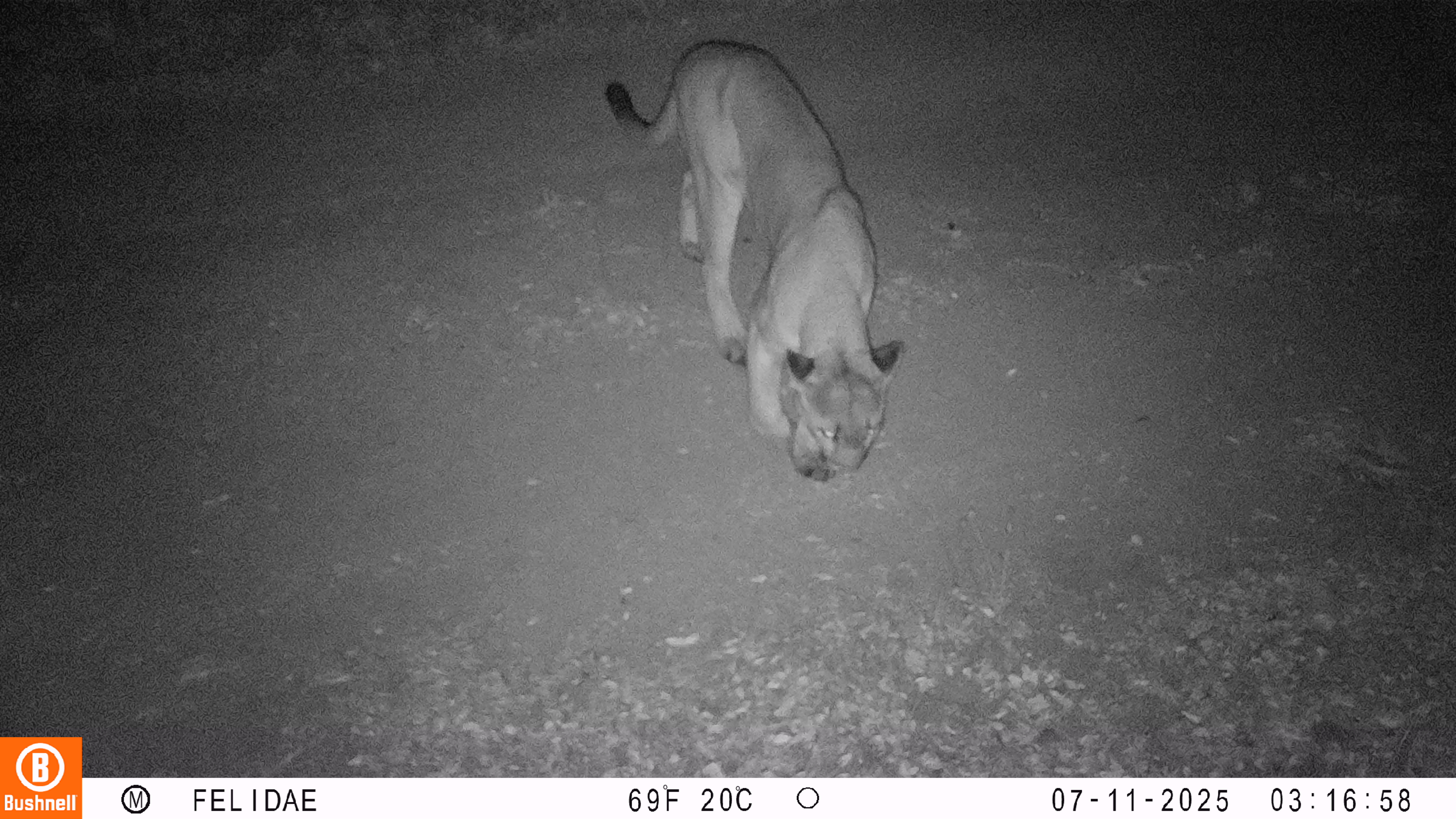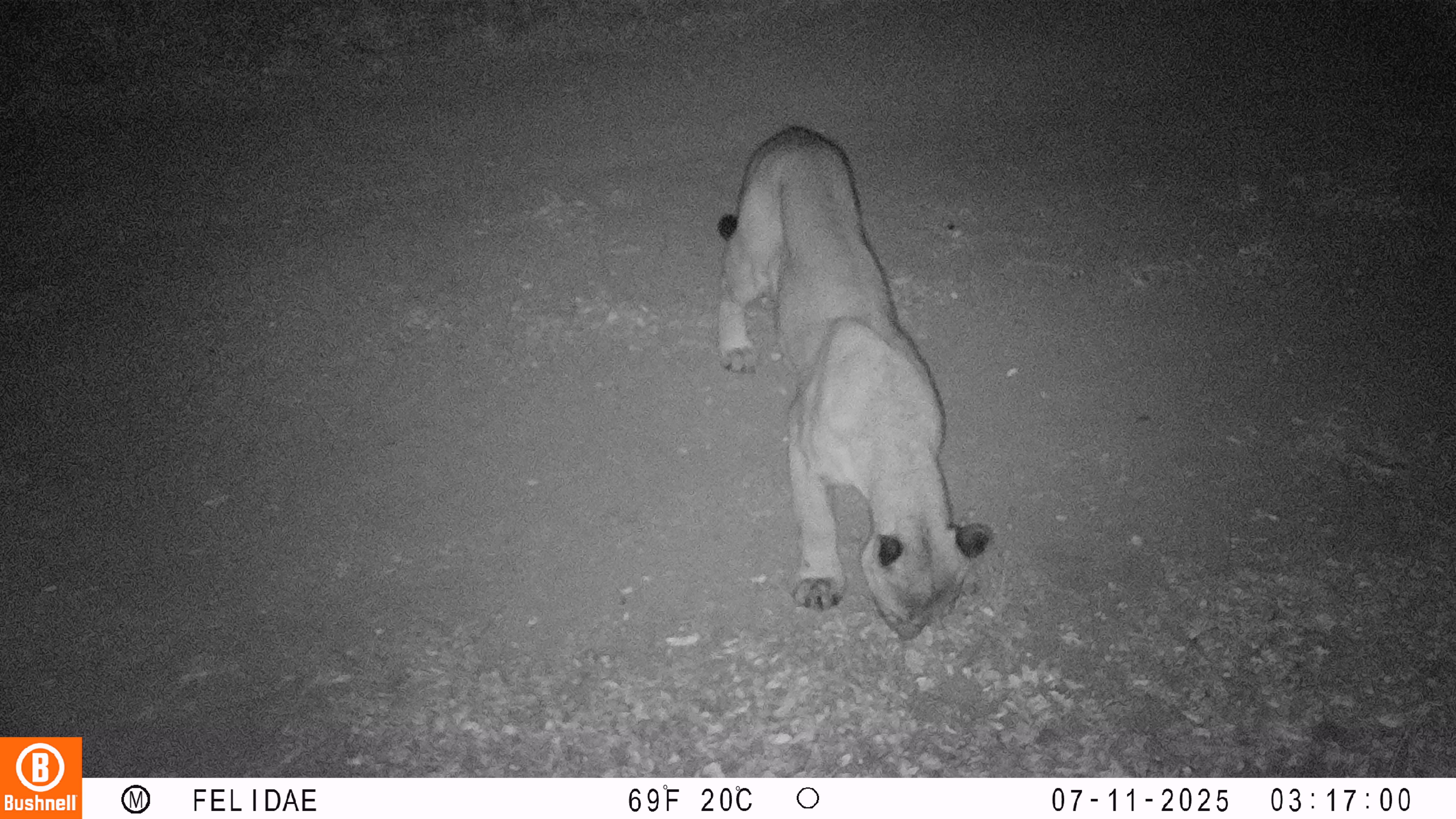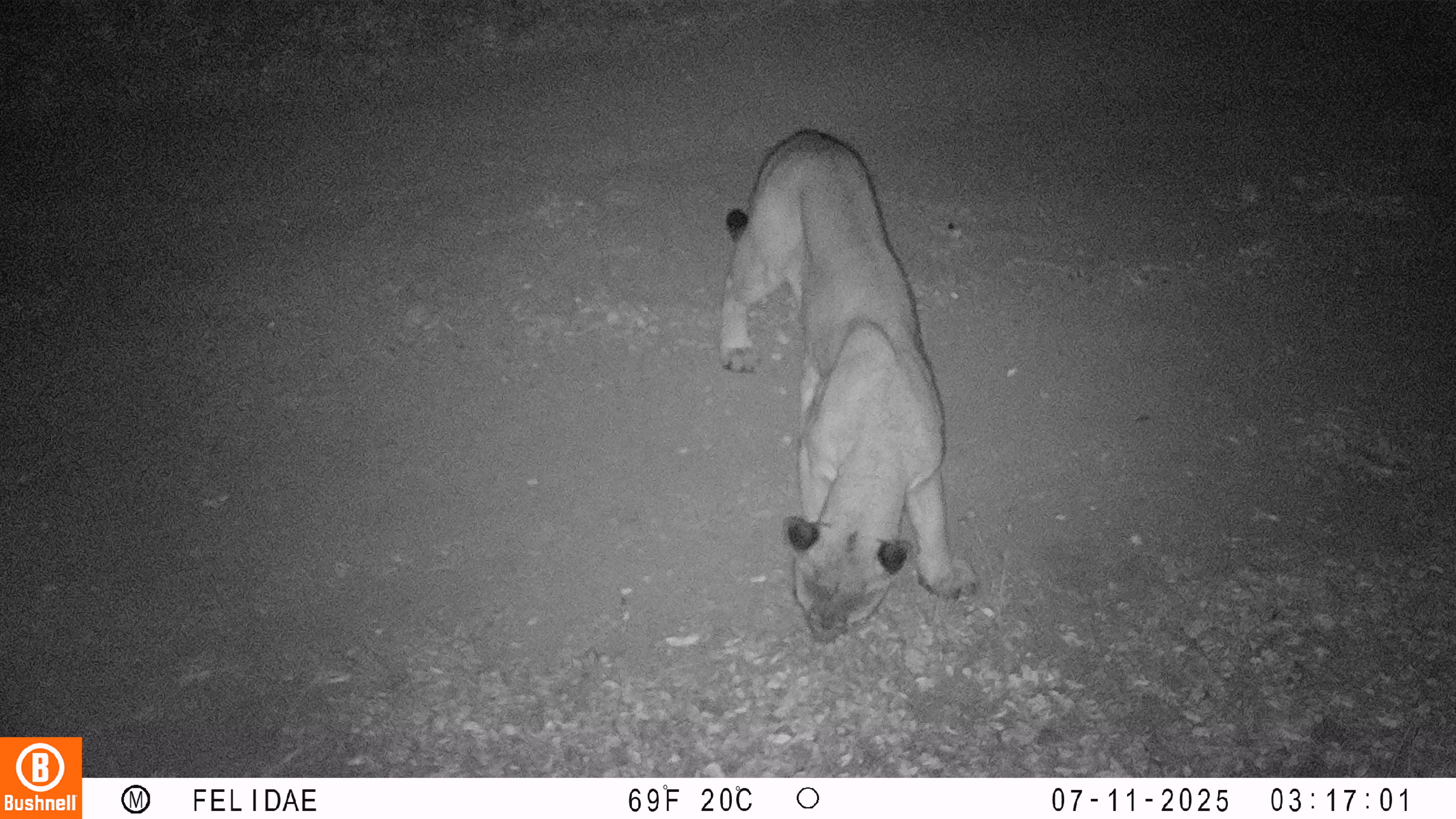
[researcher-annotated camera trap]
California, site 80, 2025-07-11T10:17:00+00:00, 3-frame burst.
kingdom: Animalia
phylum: Chordata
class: Mammalia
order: Carnivora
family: Felidae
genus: Puma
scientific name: Puma concolor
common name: puma